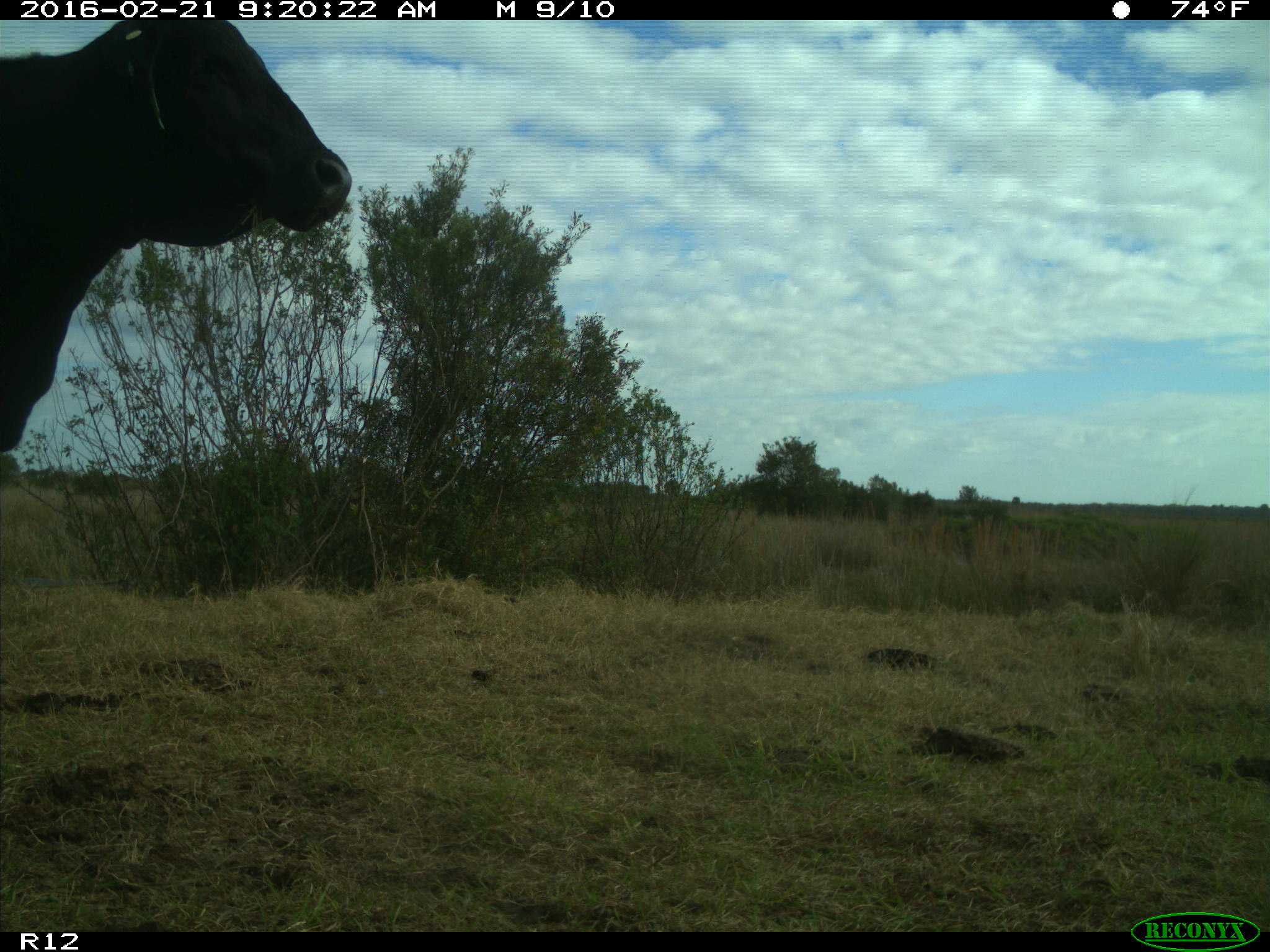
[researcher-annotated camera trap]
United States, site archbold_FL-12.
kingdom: Animalia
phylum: Chordata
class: Mammalia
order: Artiodactyla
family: Bovidae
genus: Bos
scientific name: Bos taurus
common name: domestic cow